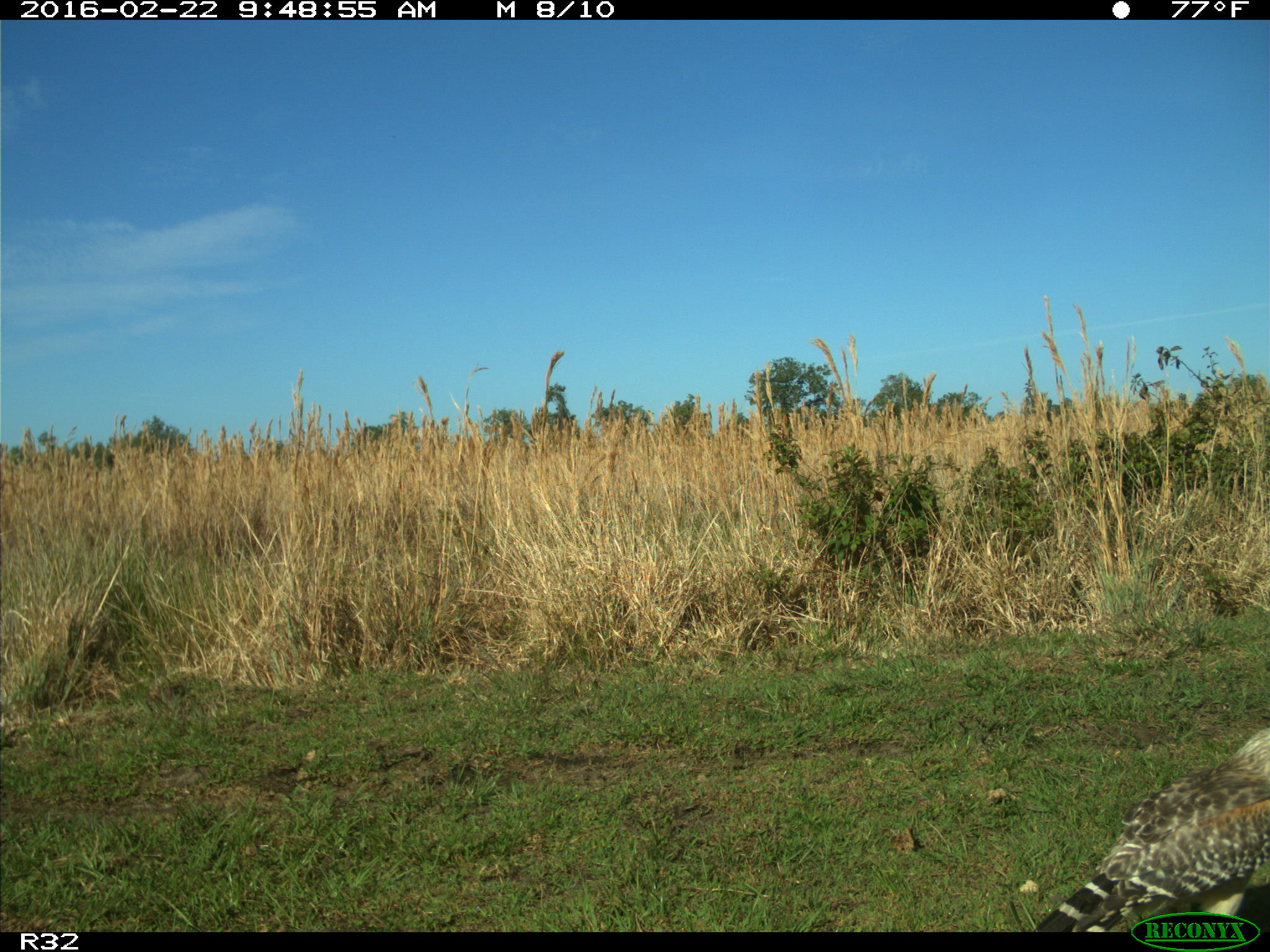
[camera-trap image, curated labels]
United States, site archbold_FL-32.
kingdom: Animalia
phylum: Chordata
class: Aves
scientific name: Aves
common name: birds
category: unidentified bird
Unidentified bird (birds) (Aves).